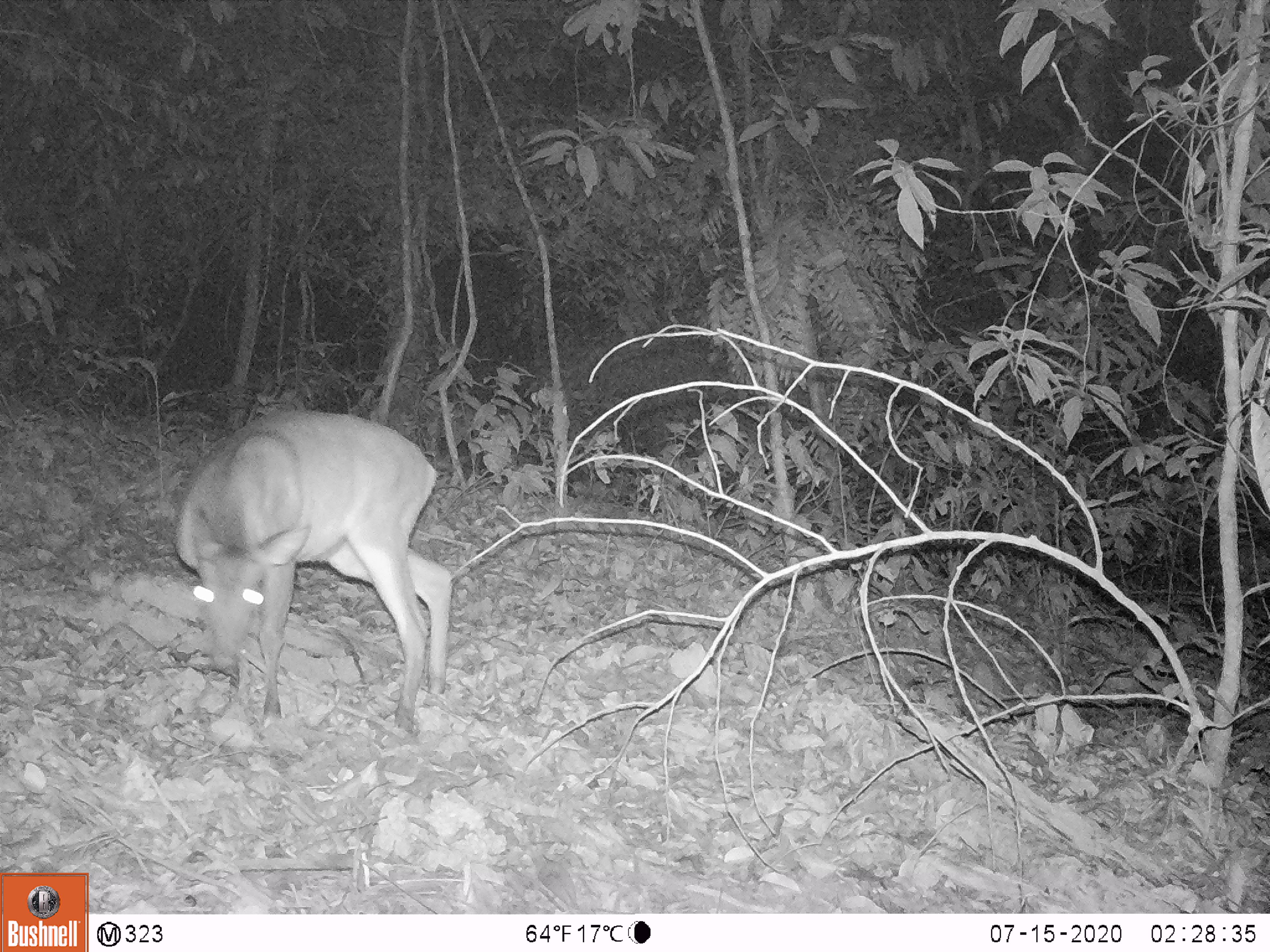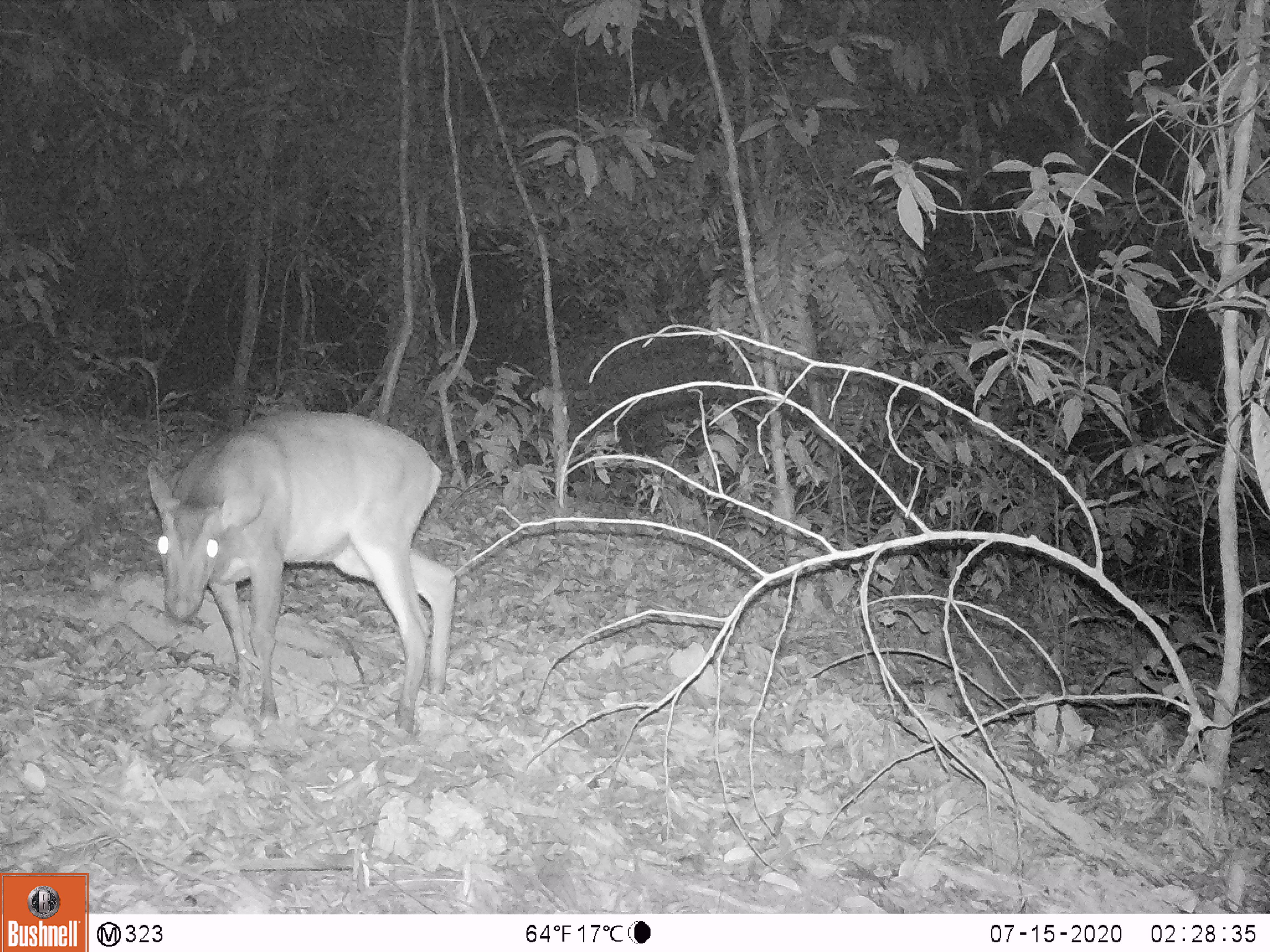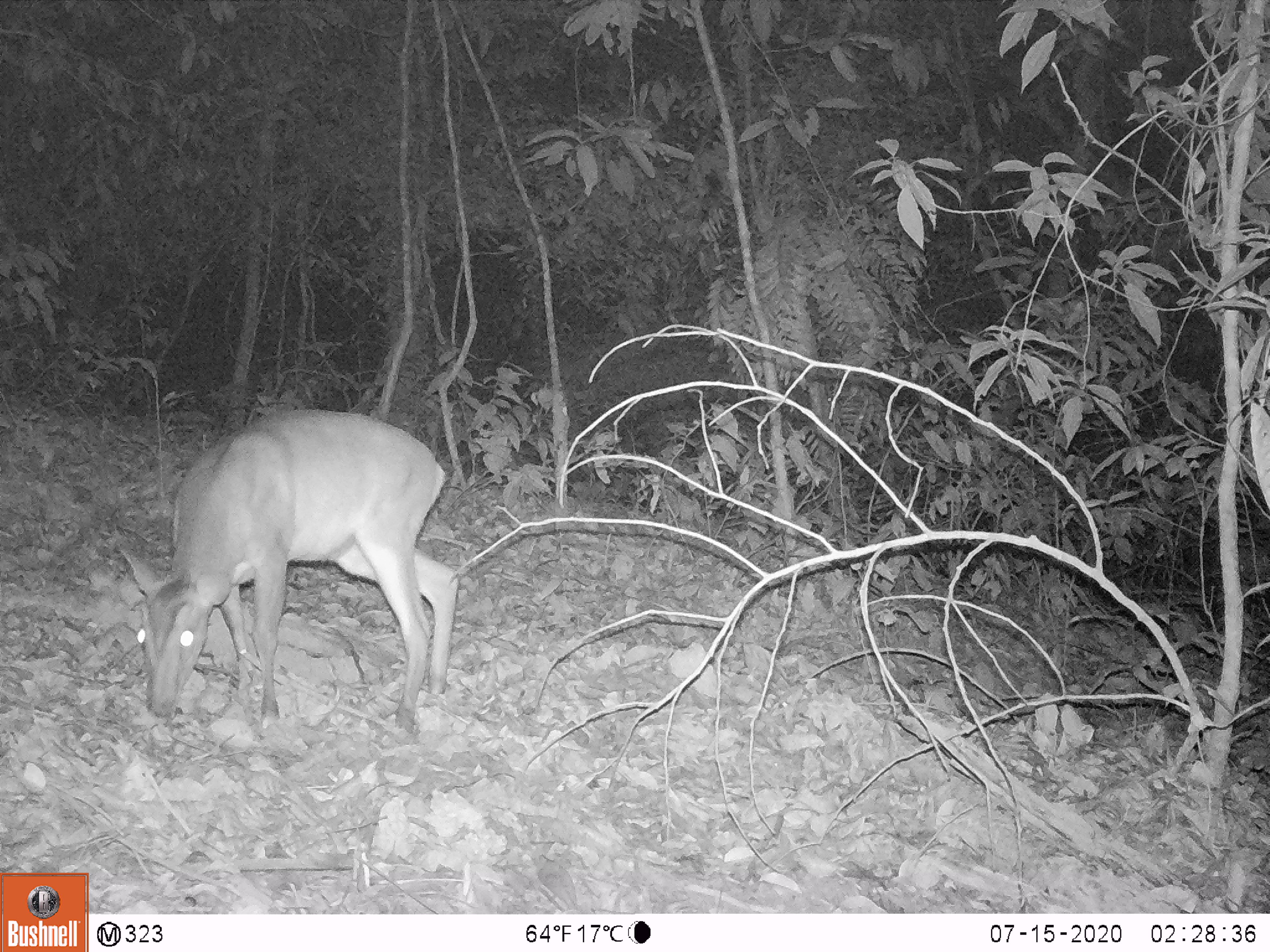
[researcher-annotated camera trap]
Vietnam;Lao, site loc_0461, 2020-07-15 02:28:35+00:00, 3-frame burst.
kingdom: Animalia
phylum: Chordata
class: Mammalia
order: Artiodactyla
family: Cervidae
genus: Muntiacus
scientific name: Muntiacus vuquangensis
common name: large-antlered muntjac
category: large antlered muntjac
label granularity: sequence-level